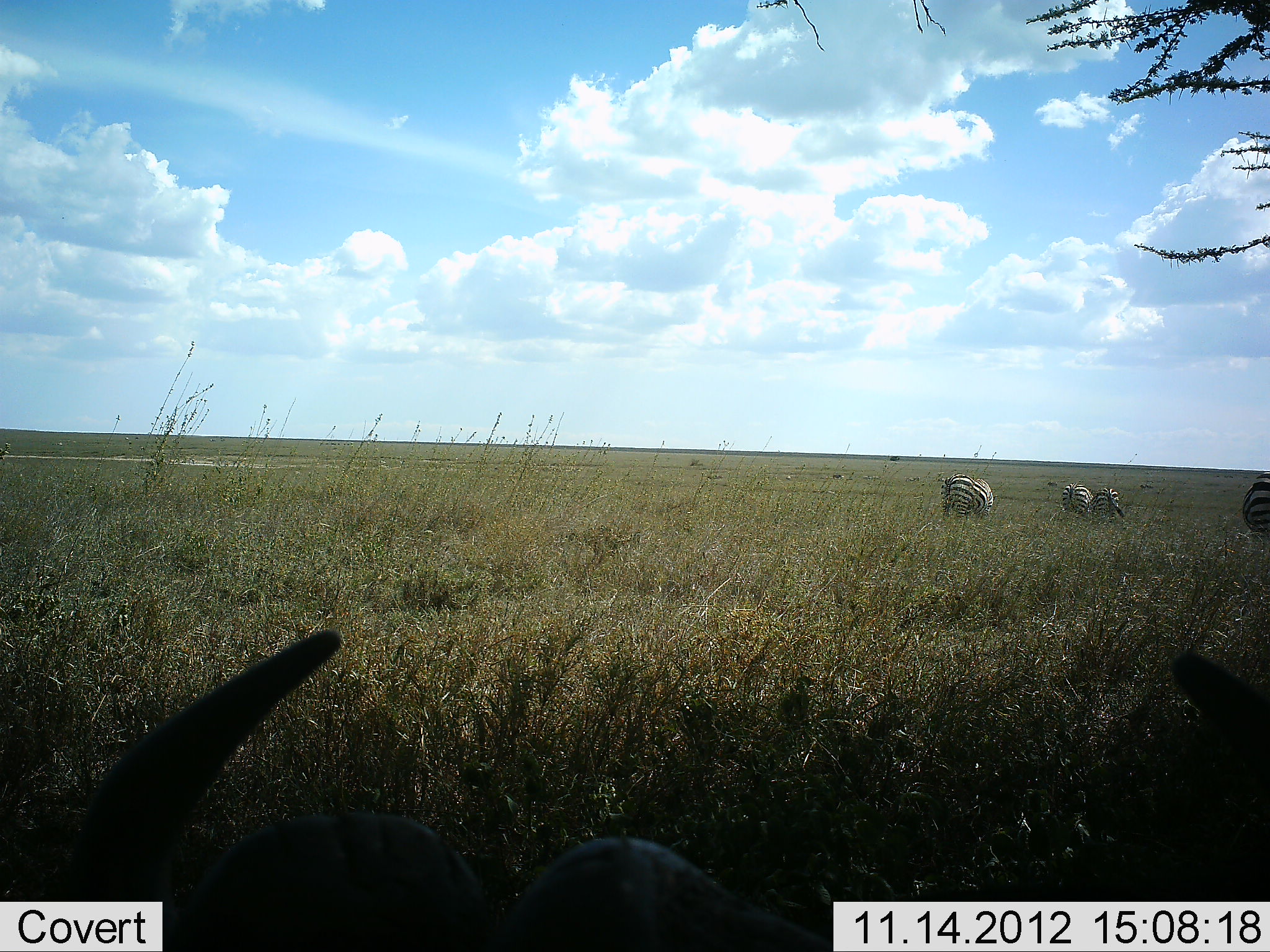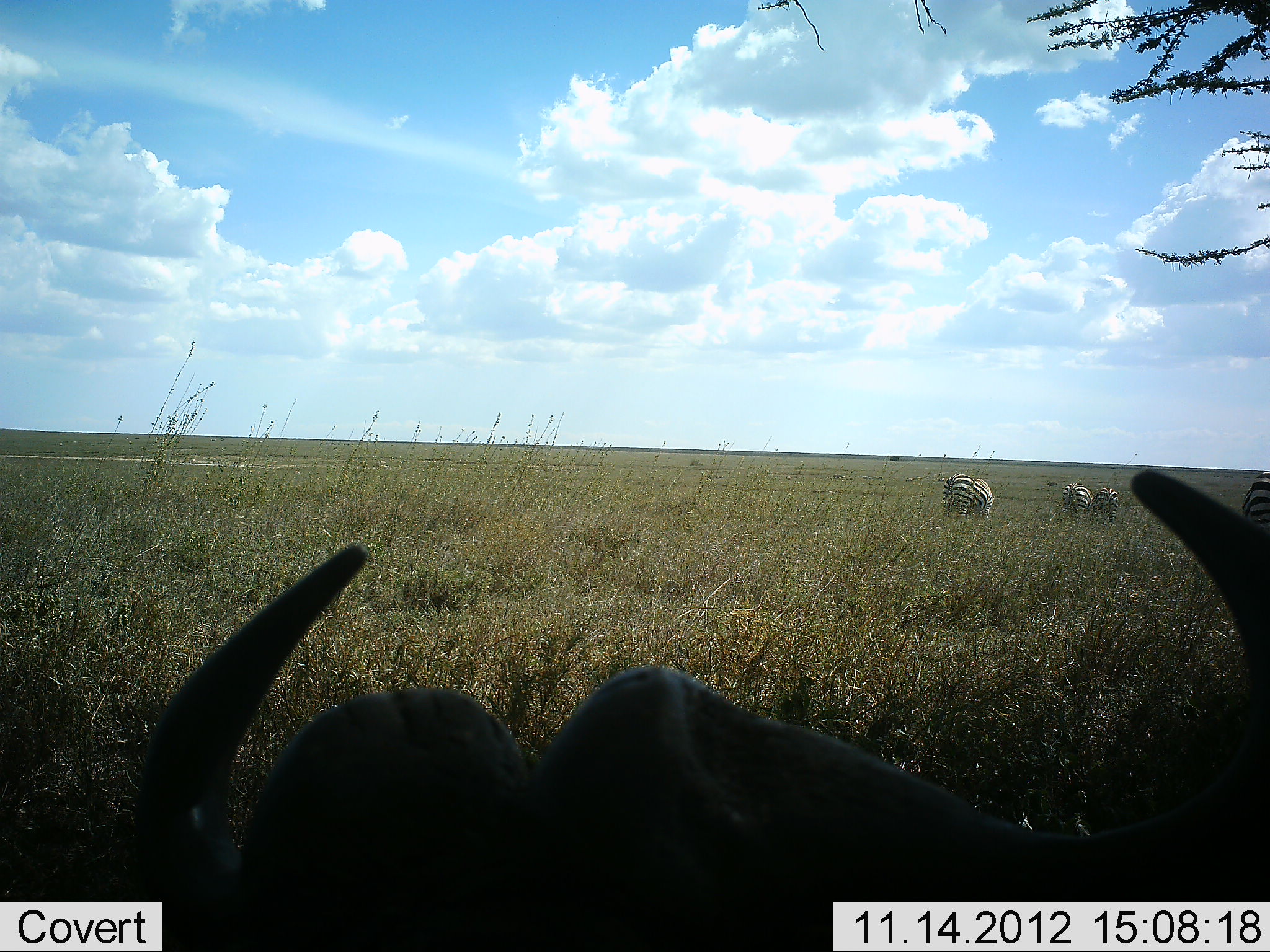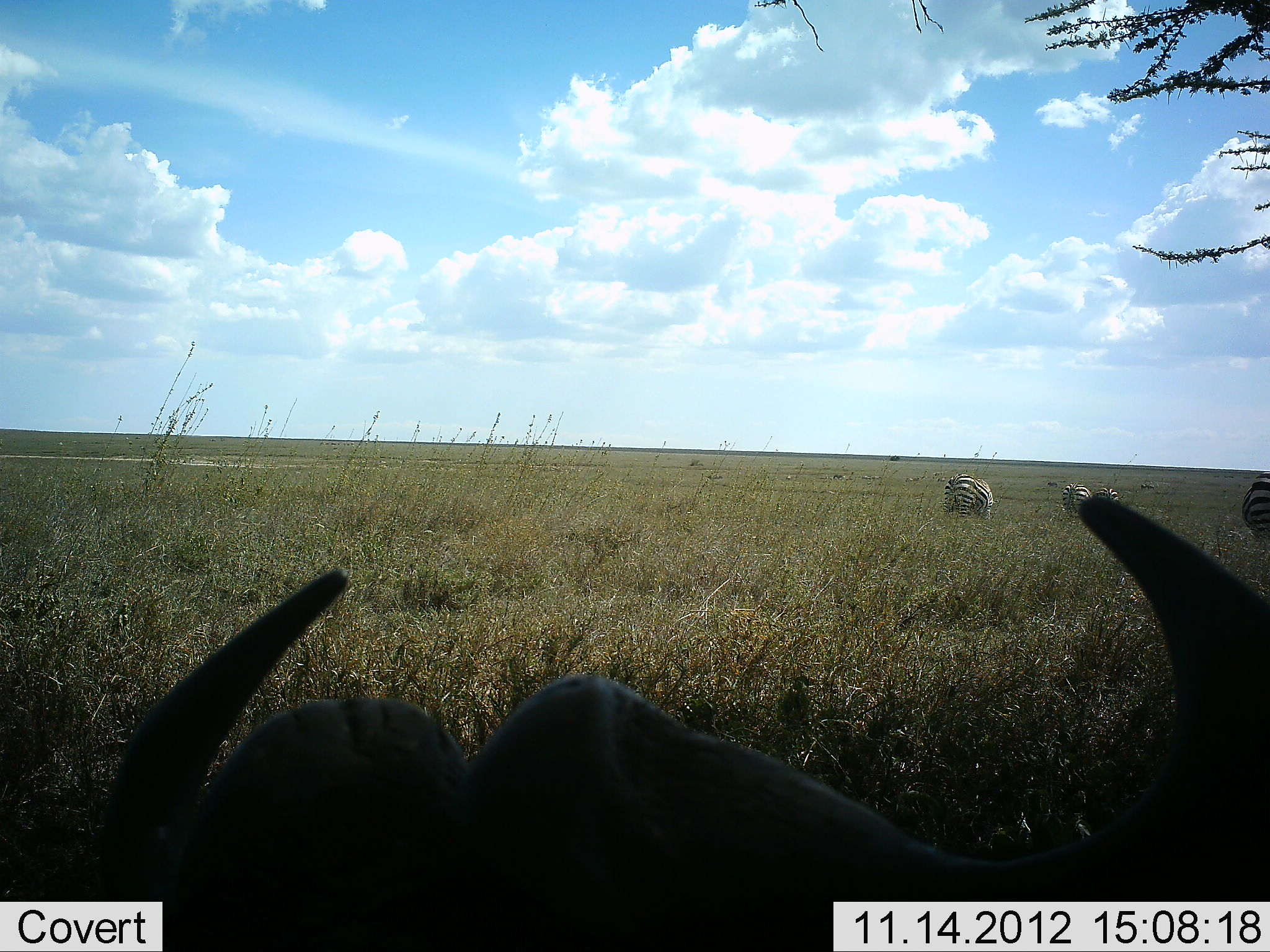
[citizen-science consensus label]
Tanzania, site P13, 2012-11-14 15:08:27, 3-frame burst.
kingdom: Animalia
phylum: Chordata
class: Mammalia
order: Artiodactyla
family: Bovidae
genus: Connochaetes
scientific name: Connochaetes taurinus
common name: blue wildebeest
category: wildebeest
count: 1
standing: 36%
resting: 64%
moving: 0%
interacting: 0%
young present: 0%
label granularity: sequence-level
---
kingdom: Animalia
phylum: Chordata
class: Mammalia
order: Perissodactyla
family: Equidae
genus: Equus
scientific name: Equus quagga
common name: plains zebra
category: zebra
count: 4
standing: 43%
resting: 0%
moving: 0%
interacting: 0%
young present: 7%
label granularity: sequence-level